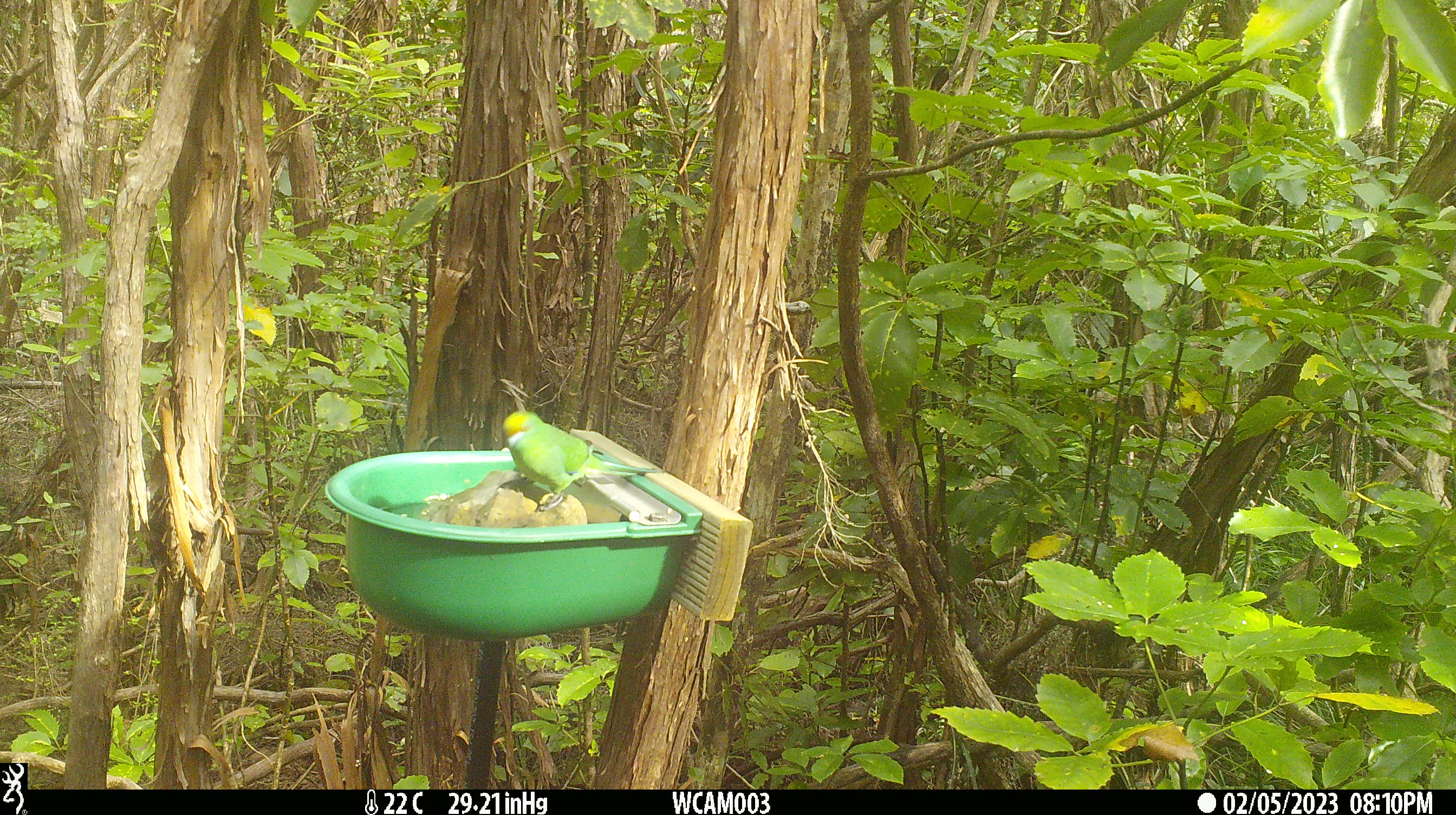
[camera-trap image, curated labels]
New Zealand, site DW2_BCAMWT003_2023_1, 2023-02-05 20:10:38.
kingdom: Animalia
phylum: Chordata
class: Aves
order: Psittaciformes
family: Psittaculidae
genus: Cyanoramphus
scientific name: Cyanoramphus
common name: parakeet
Parakeet (Cyanoramphus).